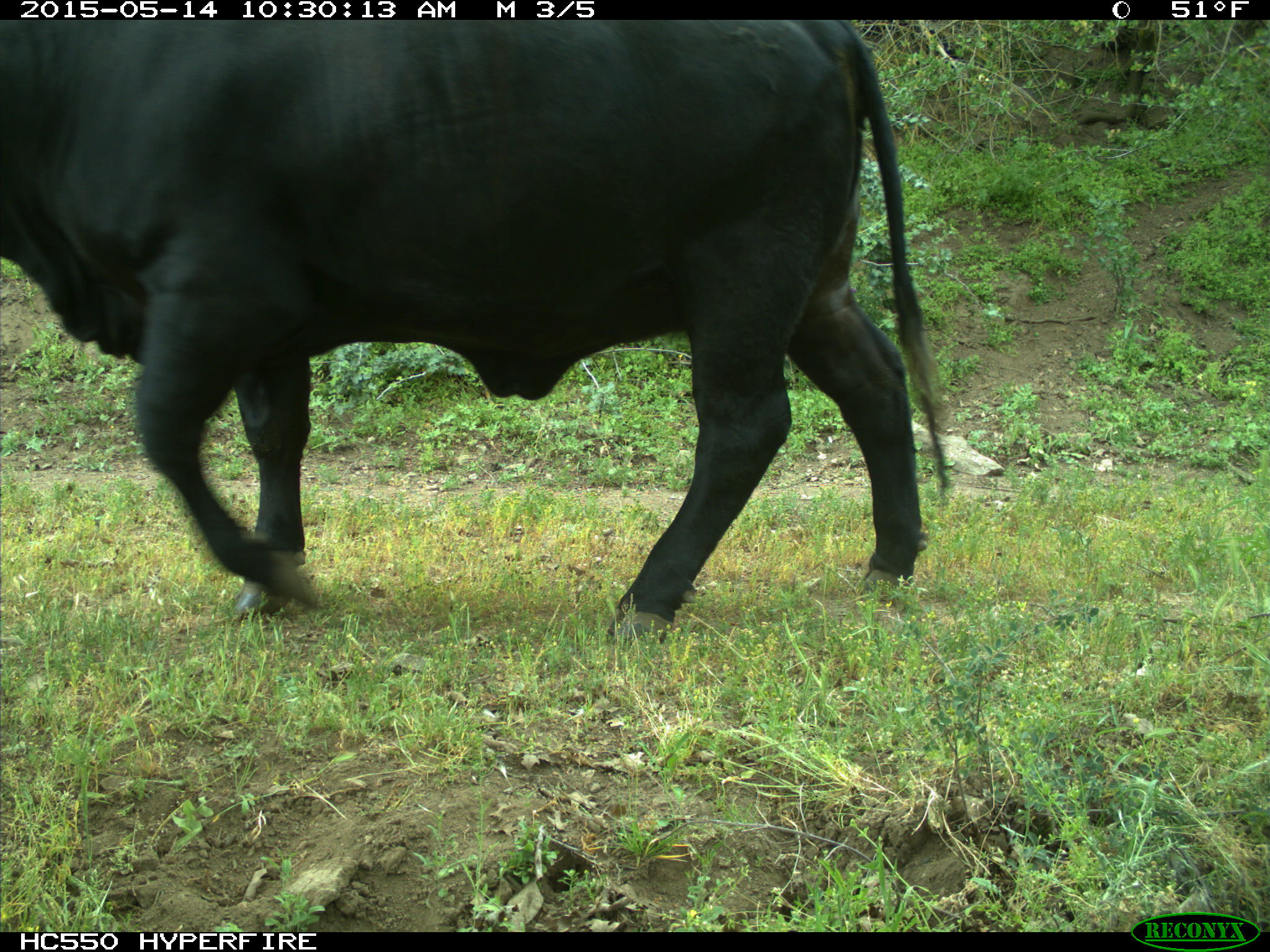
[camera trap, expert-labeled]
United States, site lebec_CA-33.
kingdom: Animalia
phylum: Chordata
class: Mammalia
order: Artiodactyla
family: Bovidae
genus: Bos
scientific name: Bos taurus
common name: domestic cow